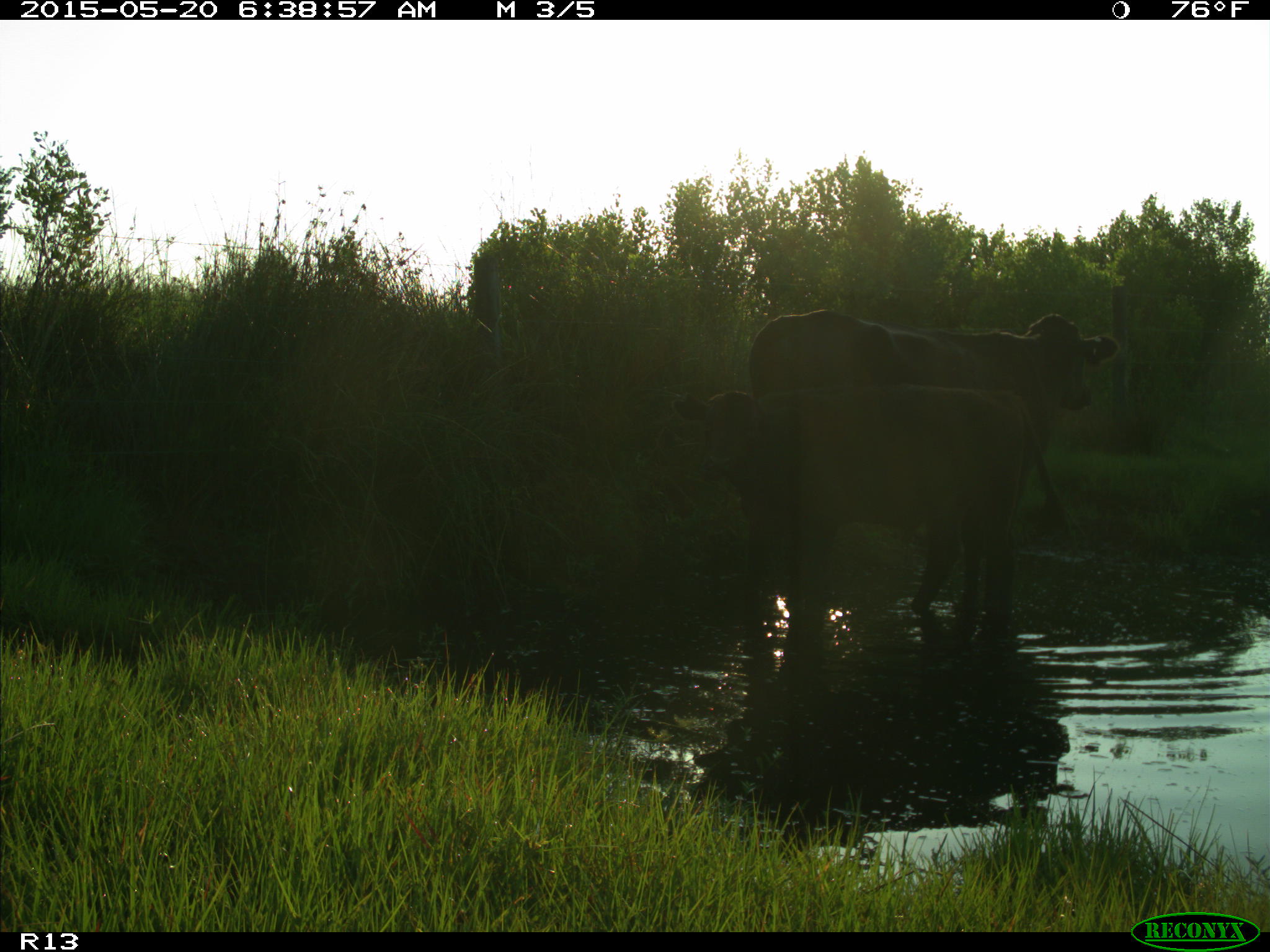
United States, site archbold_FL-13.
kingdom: Animalia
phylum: Chordata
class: Mammalia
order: Artiodactyla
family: Bovidae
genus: Bos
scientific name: Bos taurus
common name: domestic cow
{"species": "Bos taurus (domestic cow)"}